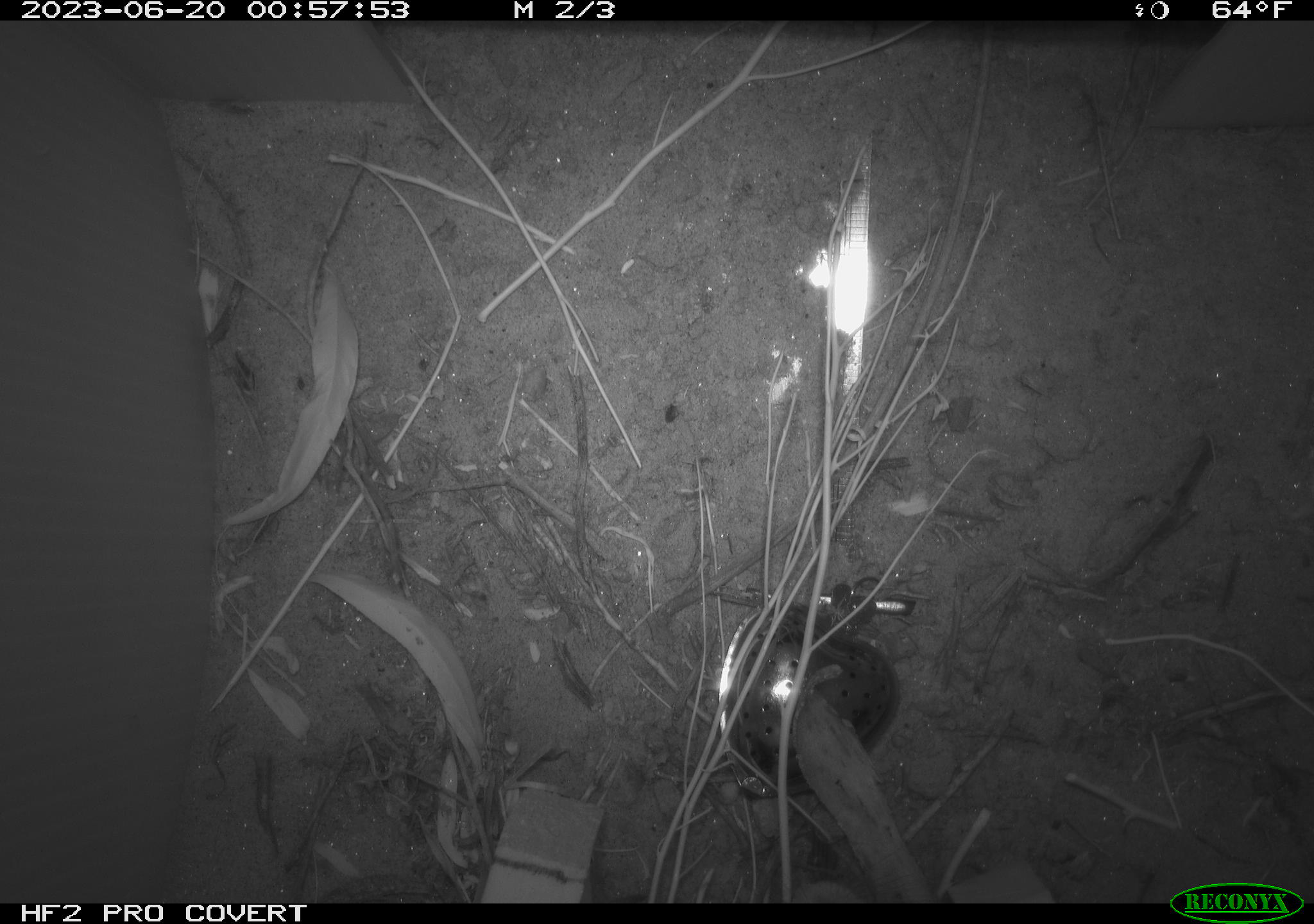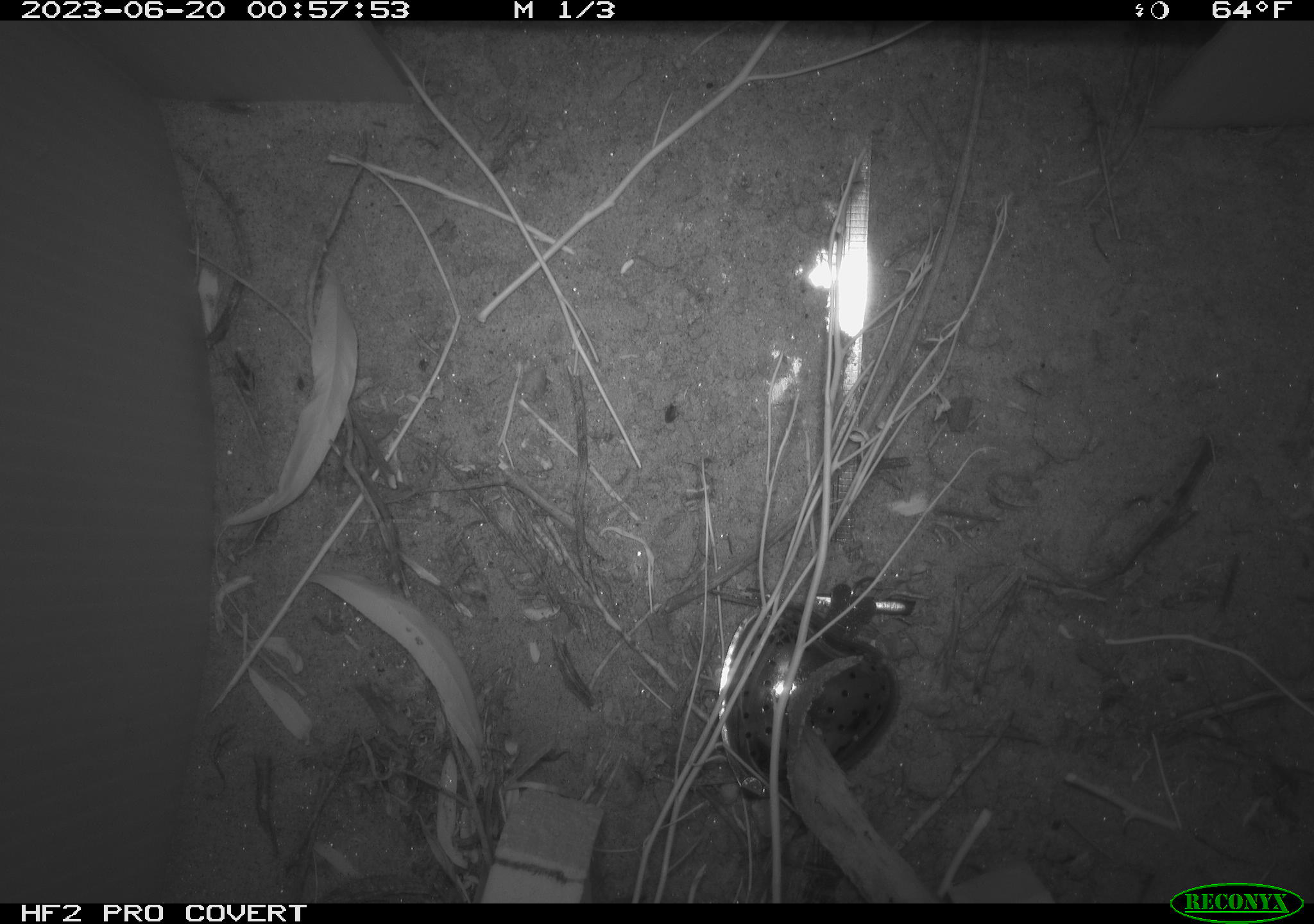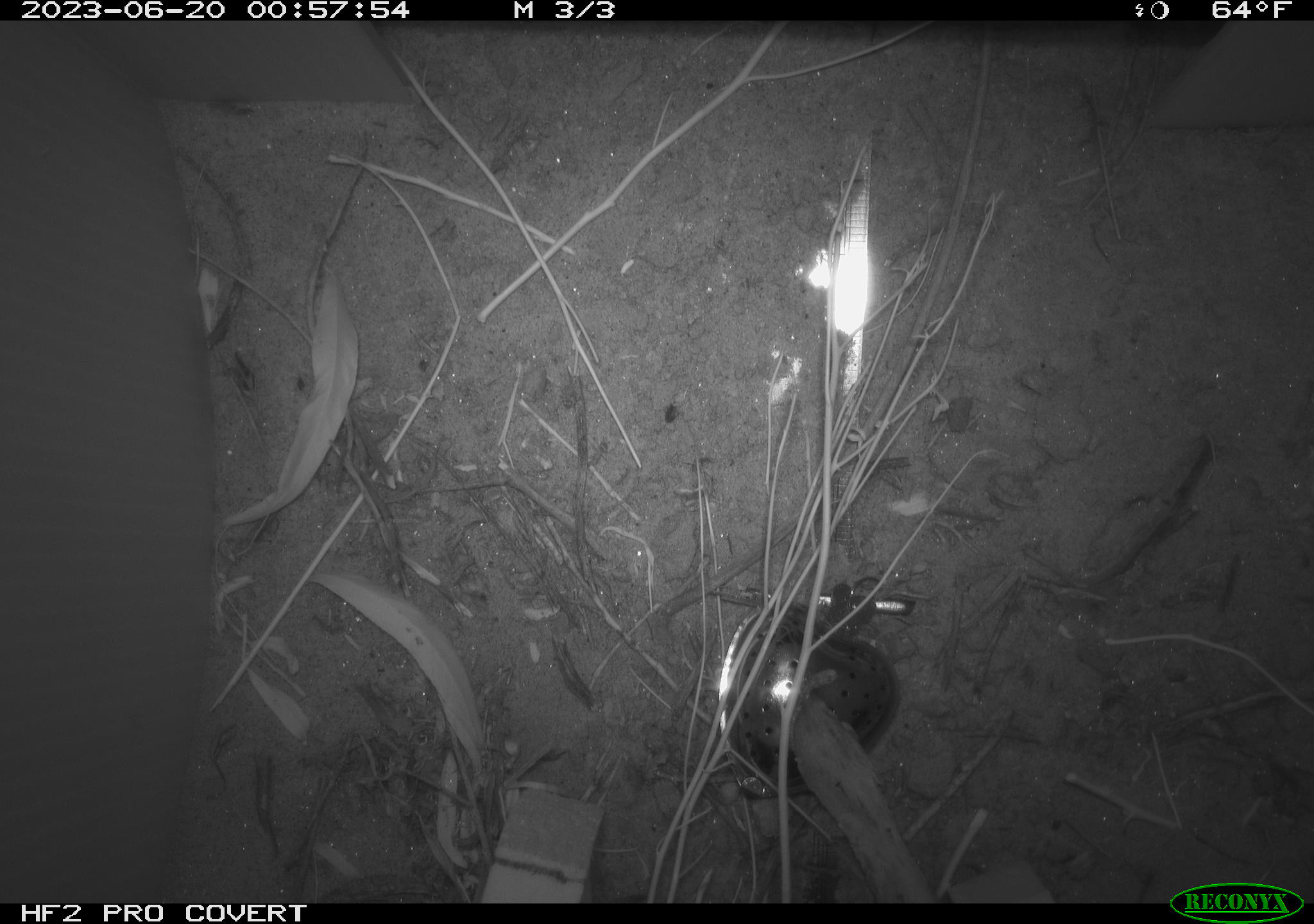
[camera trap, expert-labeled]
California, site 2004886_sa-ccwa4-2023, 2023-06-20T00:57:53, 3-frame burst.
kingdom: Animalia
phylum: Chordata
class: Mammalia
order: Rodentia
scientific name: Rodentia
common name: rodent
Rodent (Rodentia).